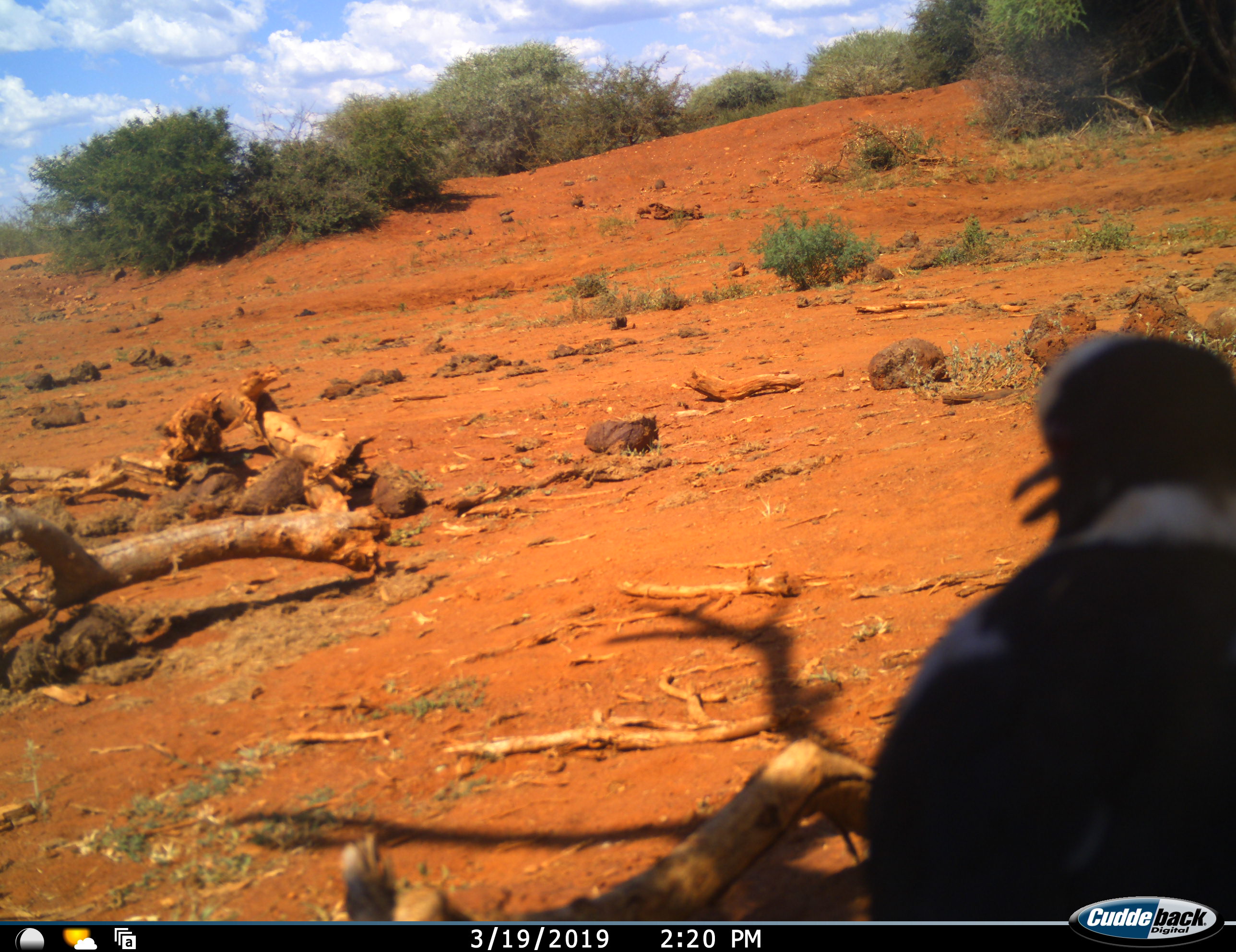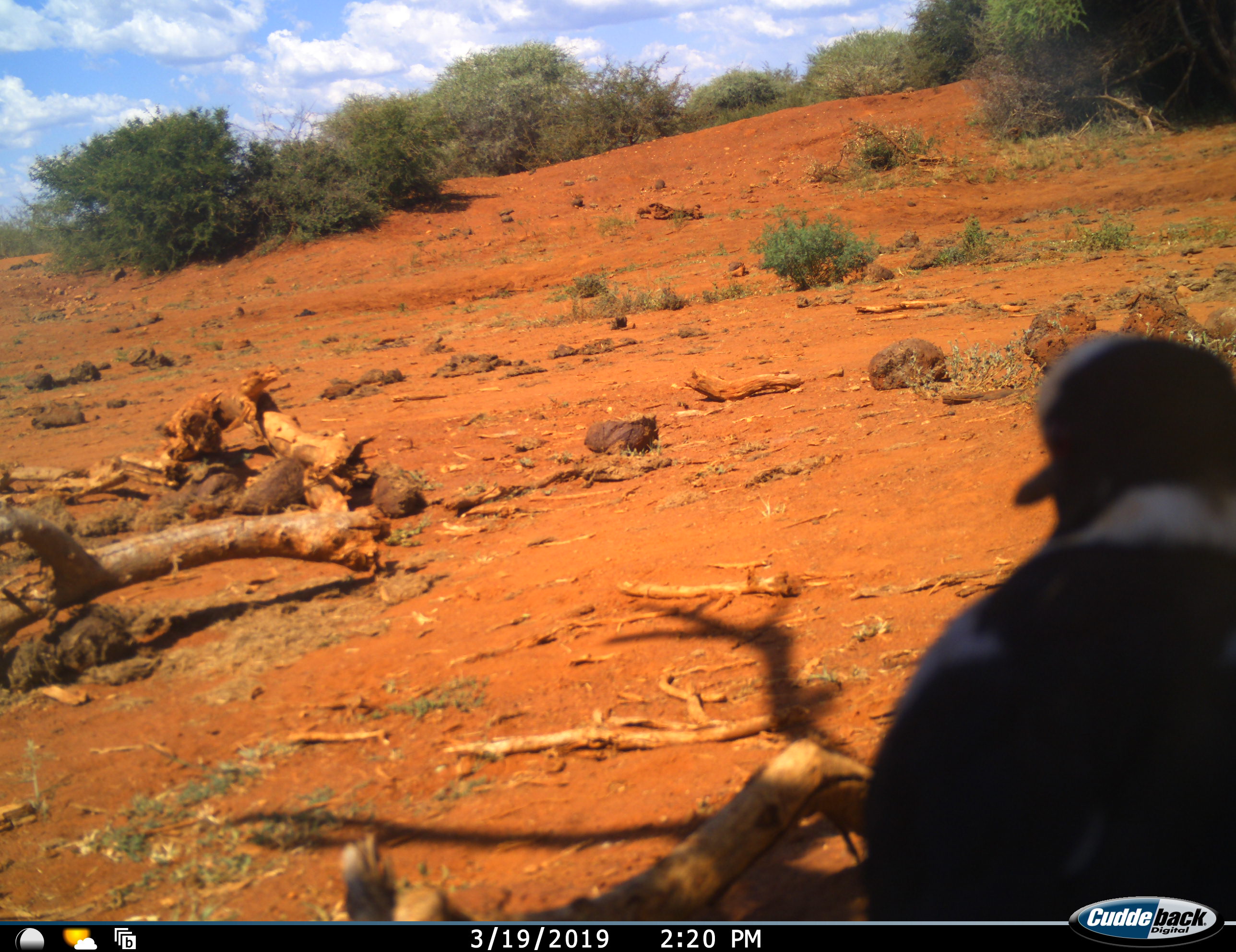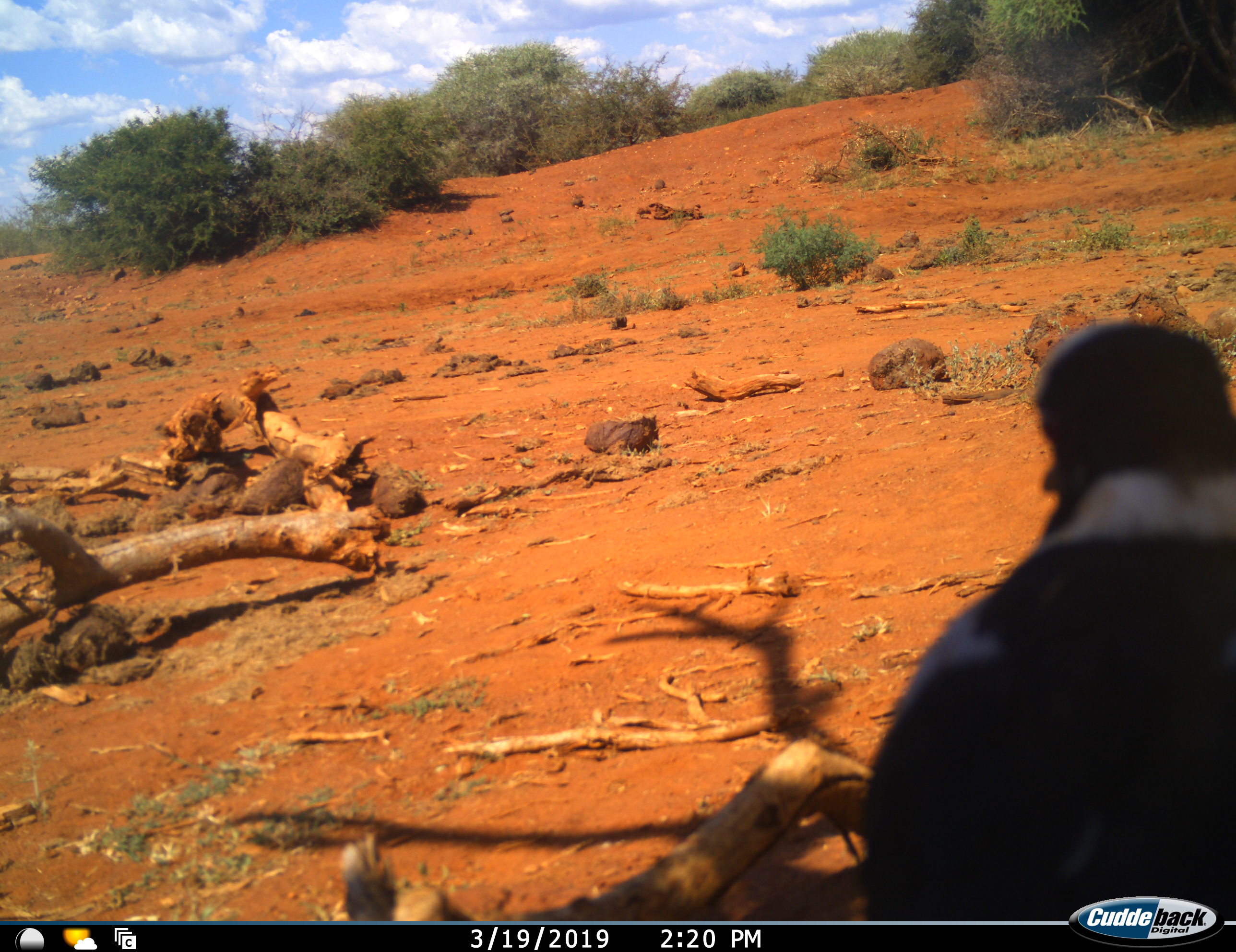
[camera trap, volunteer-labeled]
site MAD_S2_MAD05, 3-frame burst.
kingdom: Animalia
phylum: Chordata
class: Aves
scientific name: Aves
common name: bird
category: birdother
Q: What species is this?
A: Birdother (bird) (Aves).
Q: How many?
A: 1.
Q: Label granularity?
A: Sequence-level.